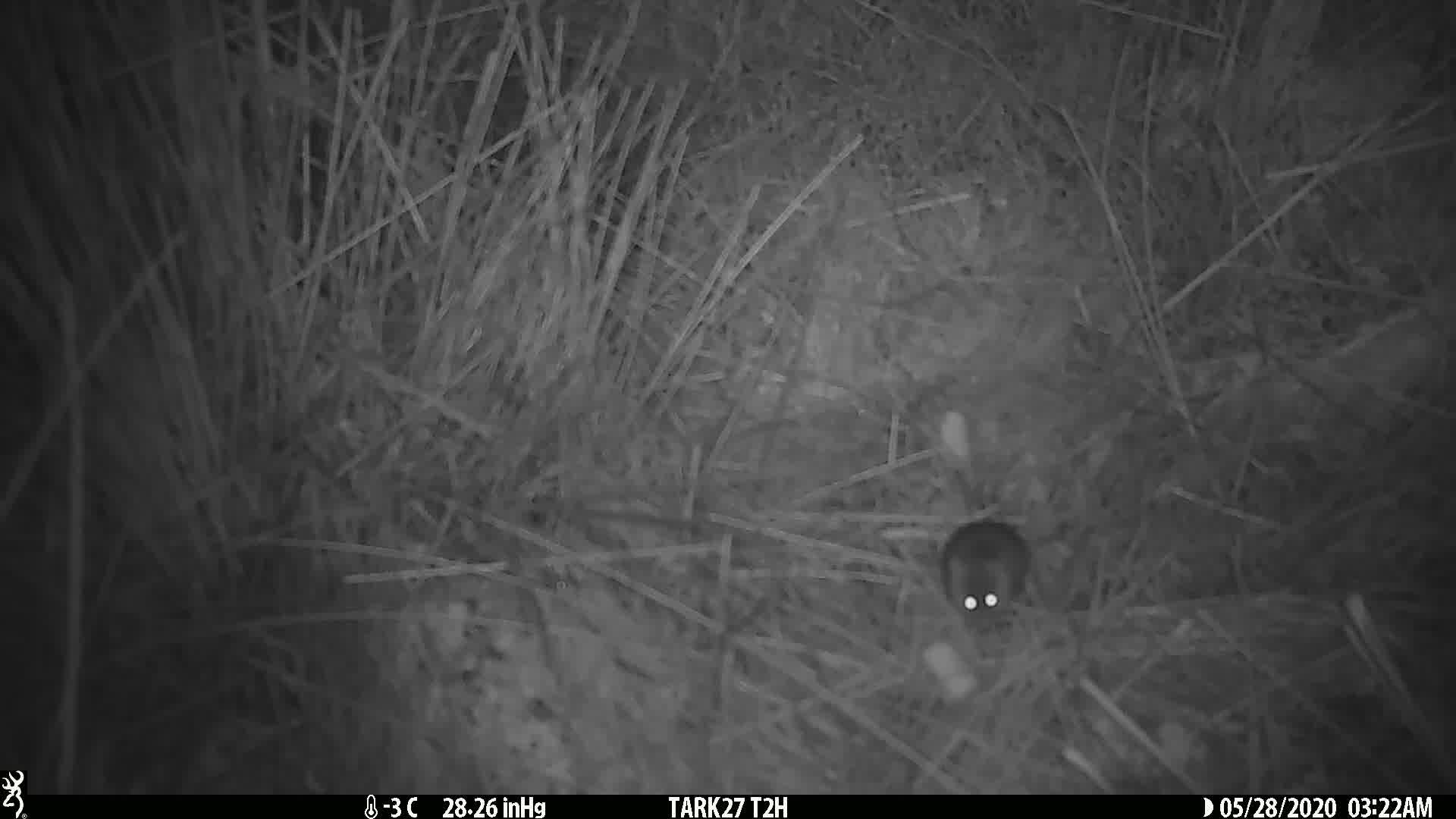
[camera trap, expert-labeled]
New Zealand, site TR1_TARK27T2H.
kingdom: Animalia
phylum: Chordata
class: Mammalia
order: Rodentia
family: Muridae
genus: Mus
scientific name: Mus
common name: mouse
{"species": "mouse (Mus)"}